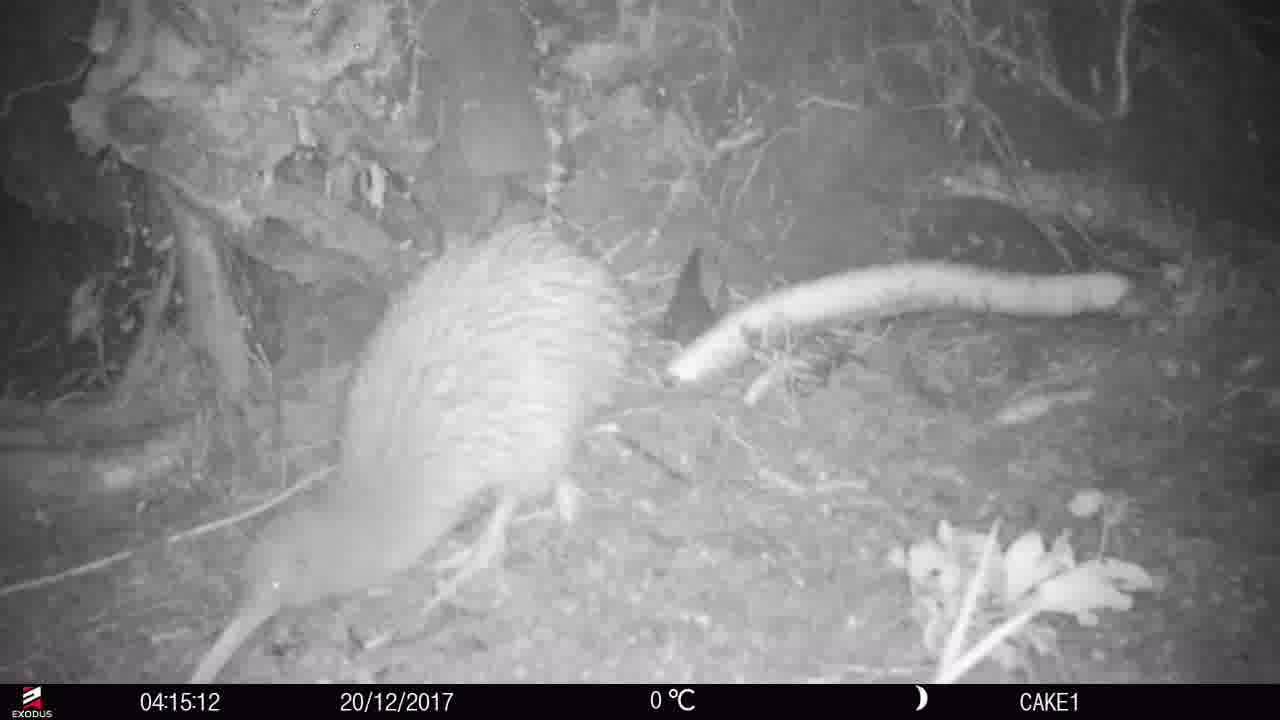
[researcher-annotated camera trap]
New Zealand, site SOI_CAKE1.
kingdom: Animalia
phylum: Chordata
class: Aves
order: Apterygiformes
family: Apterygidae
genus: Apteryx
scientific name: Apteryx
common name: kiwi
Kiwi (Apteryx).